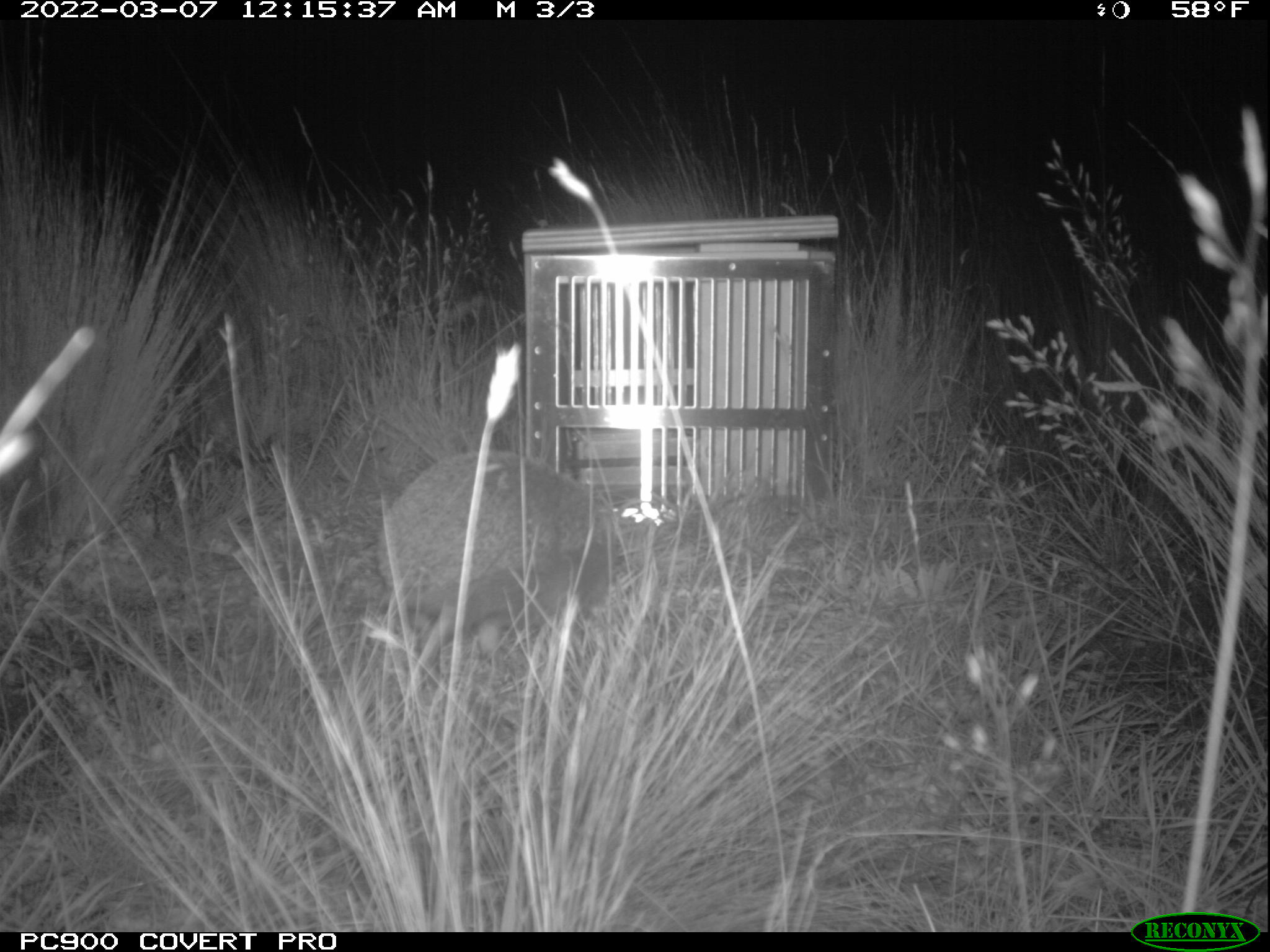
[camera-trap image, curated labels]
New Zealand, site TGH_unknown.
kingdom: Animalia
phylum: Chordata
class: Mammalia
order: Eulipotyphla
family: Erinaceidae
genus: Erinaceus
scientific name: Erinaceus europaeus europaeus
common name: european hedgehog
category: hedgehog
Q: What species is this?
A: Hedgehog (european hedgehog) (Erinaceus europaeus europaeus).